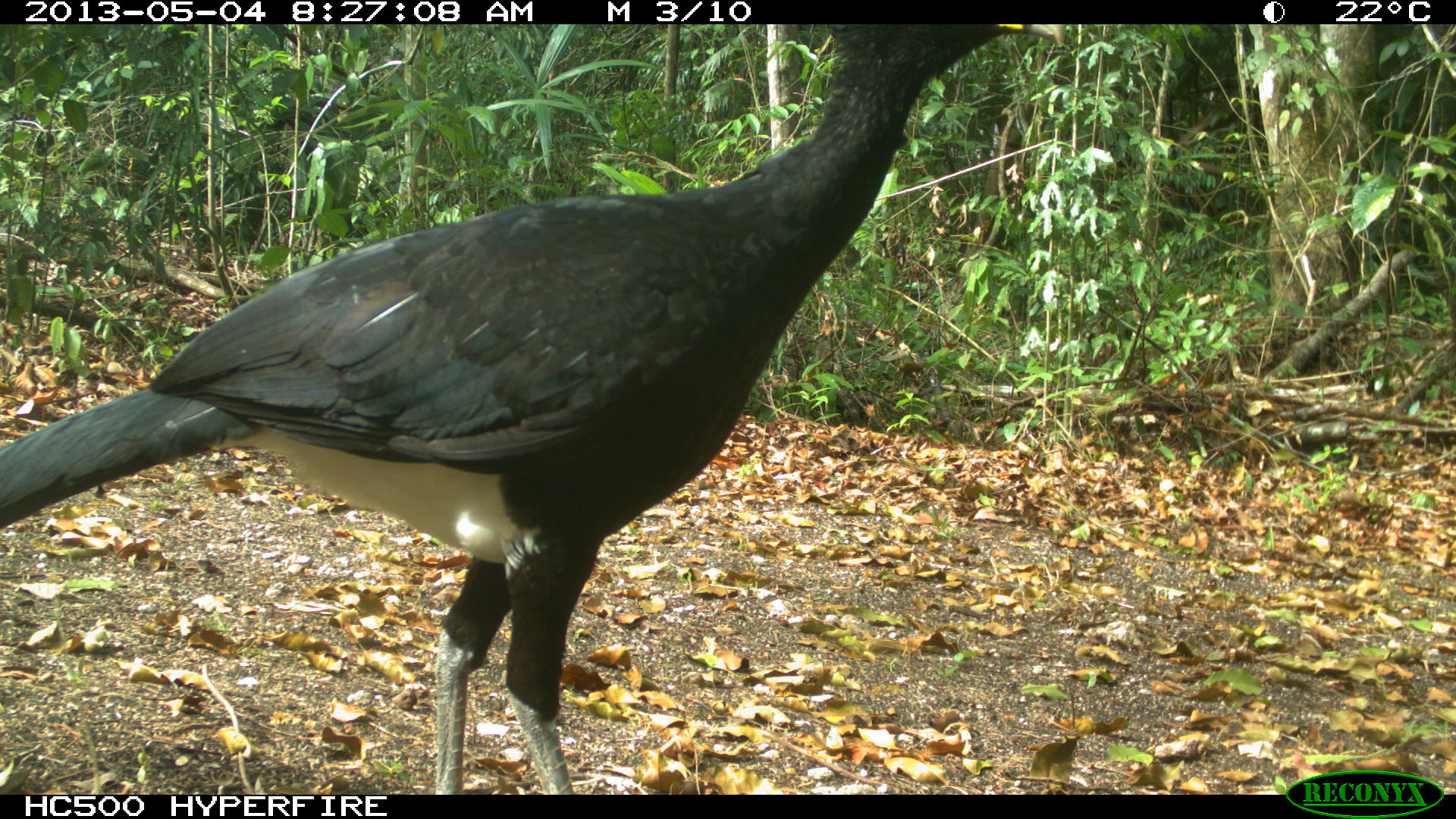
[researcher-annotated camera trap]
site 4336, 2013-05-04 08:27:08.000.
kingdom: Animalia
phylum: Chordata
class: Aves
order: Galliformes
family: Cracidae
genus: Crax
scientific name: Crax rubra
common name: great curassow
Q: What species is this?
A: Crax rubra (great curassow).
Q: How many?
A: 1.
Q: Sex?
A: Male.